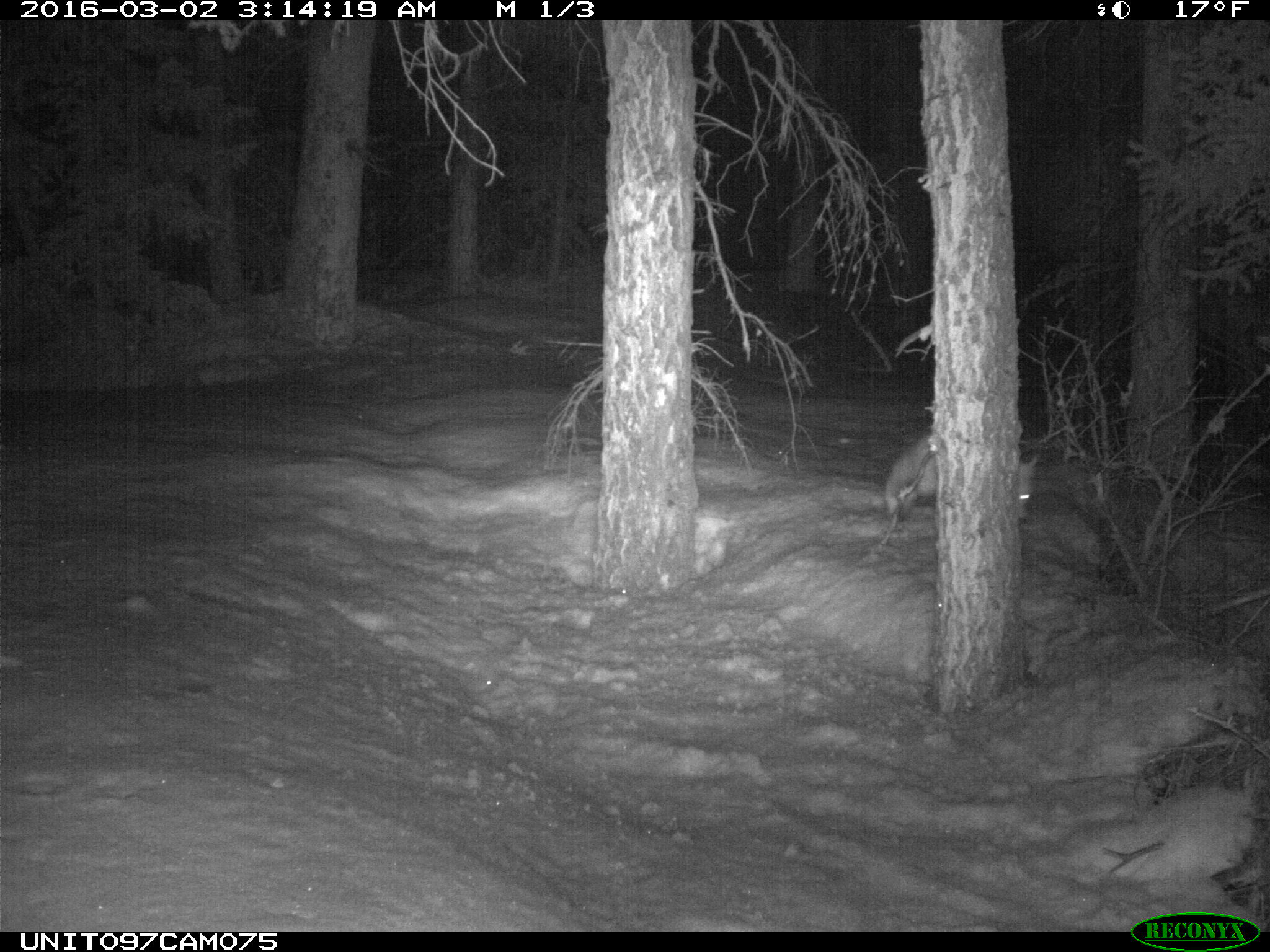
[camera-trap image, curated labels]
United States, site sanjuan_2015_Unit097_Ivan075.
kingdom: Animalia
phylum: Chordata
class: Mammalia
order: Carnivora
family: Canidae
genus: Vulpes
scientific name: Vulpes vulpes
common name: red fox